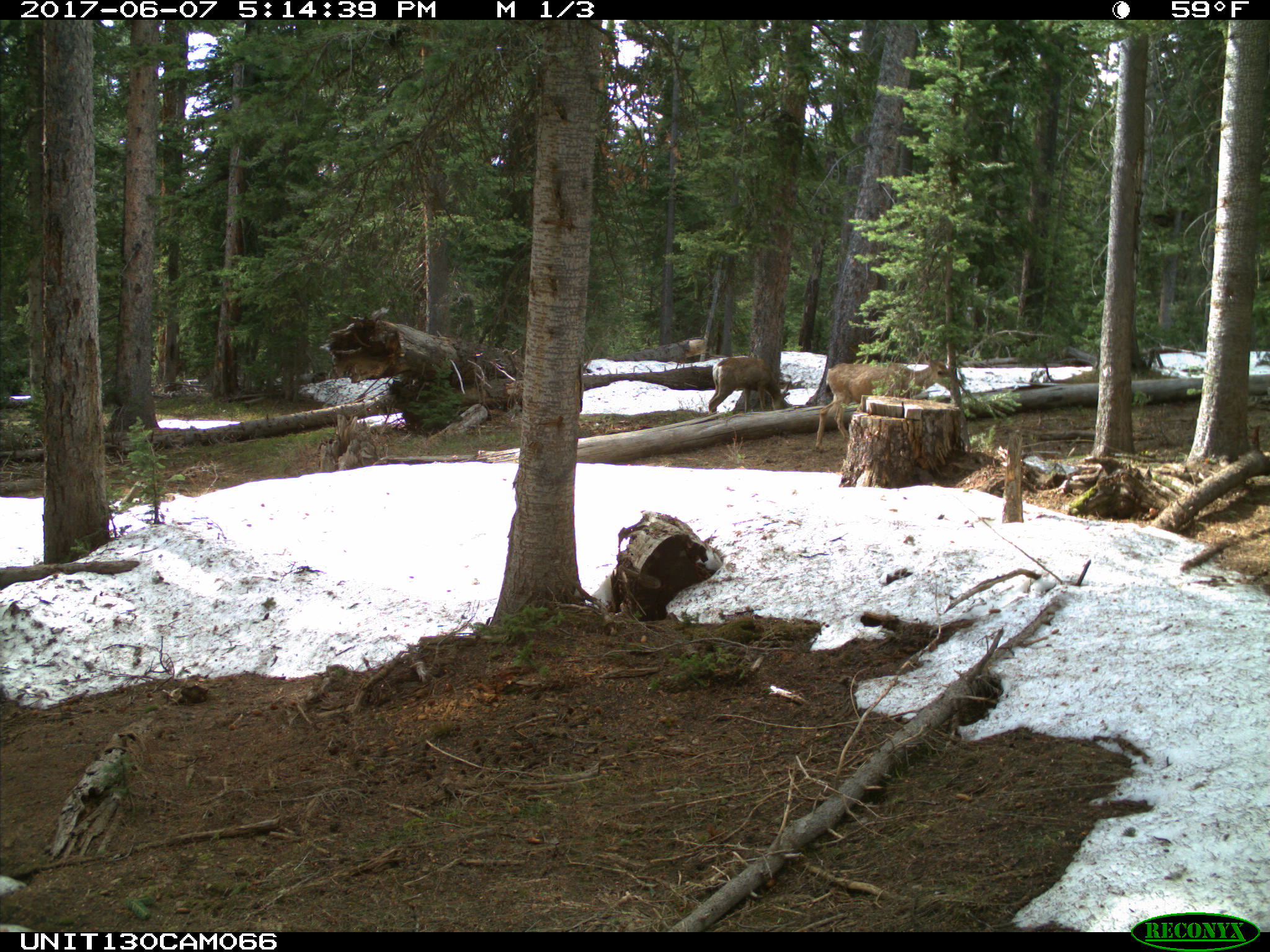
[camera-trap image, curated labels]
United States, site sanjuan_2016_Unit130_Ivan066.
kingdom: Animalia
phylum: Chordata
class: Mammalia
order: Artiodactyla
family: Cervidae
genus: Odocoileus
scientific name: Odocoileus hemionus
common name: mule deer